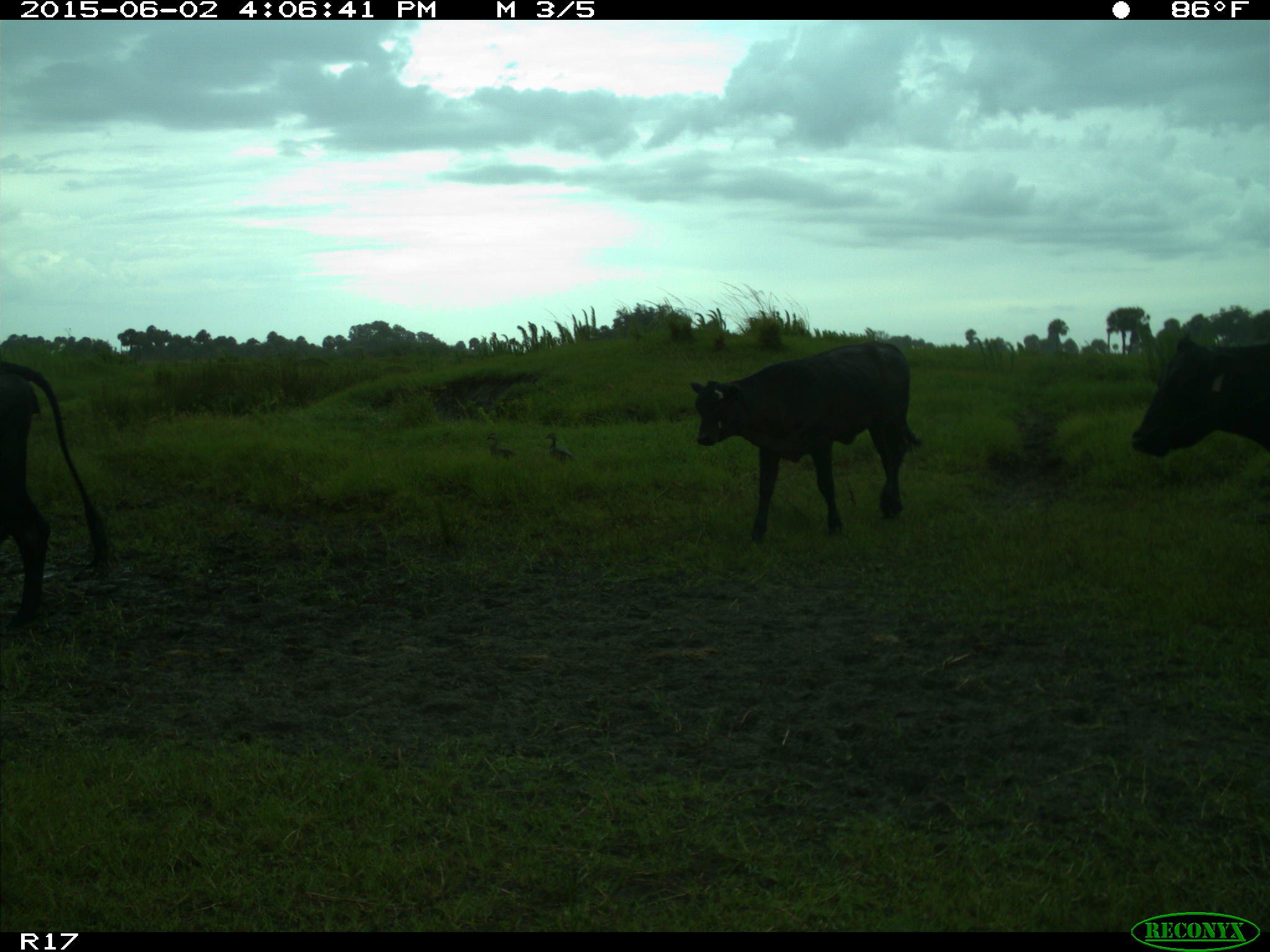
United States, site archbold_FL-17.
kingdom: Animalia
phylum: Chordata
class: Mammalia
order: Artiodactyla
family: Bovidae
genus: Bos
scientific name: Bos taurus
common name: domestic cow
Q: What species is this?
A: Bos taurus (domestic cow).